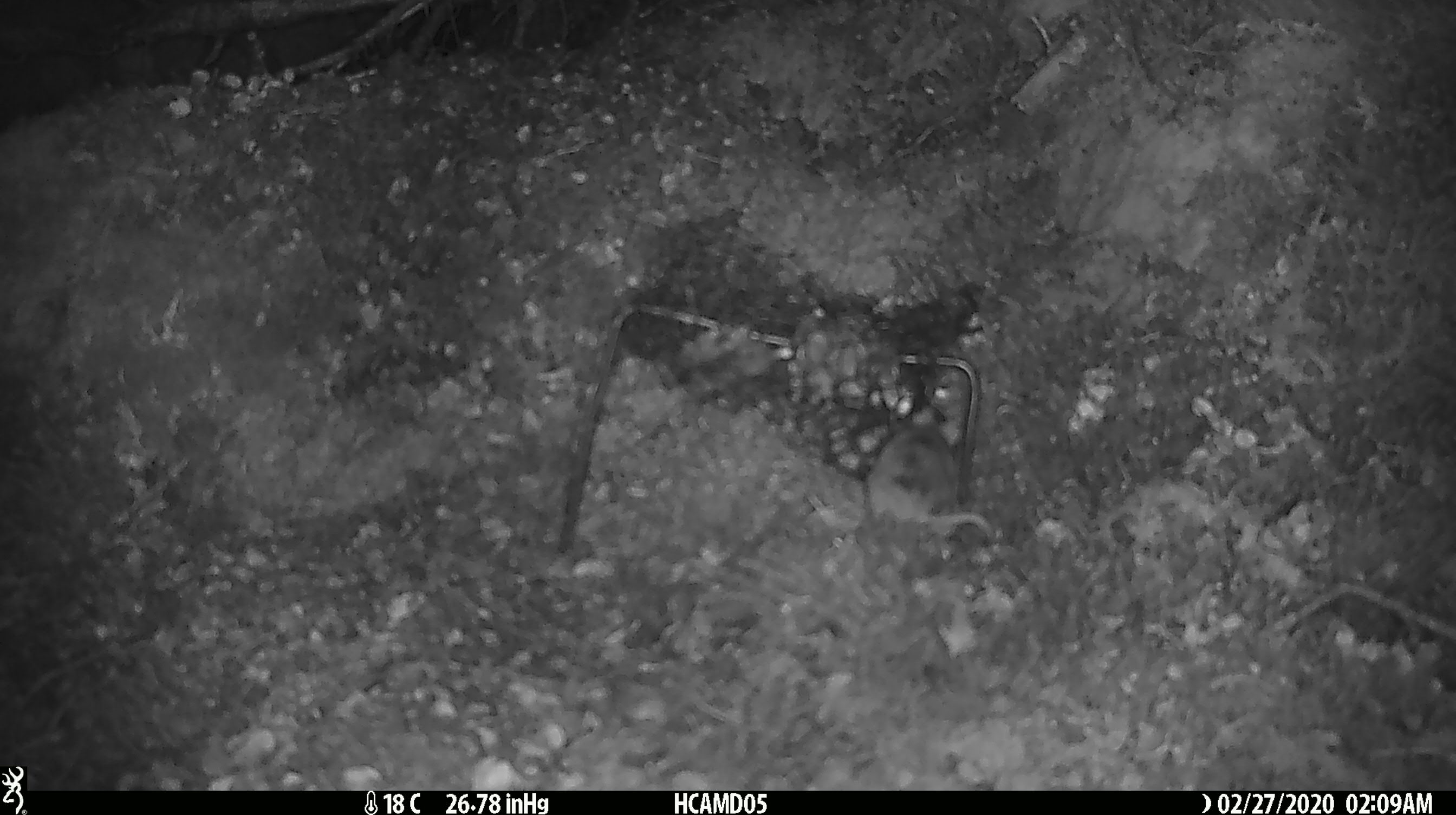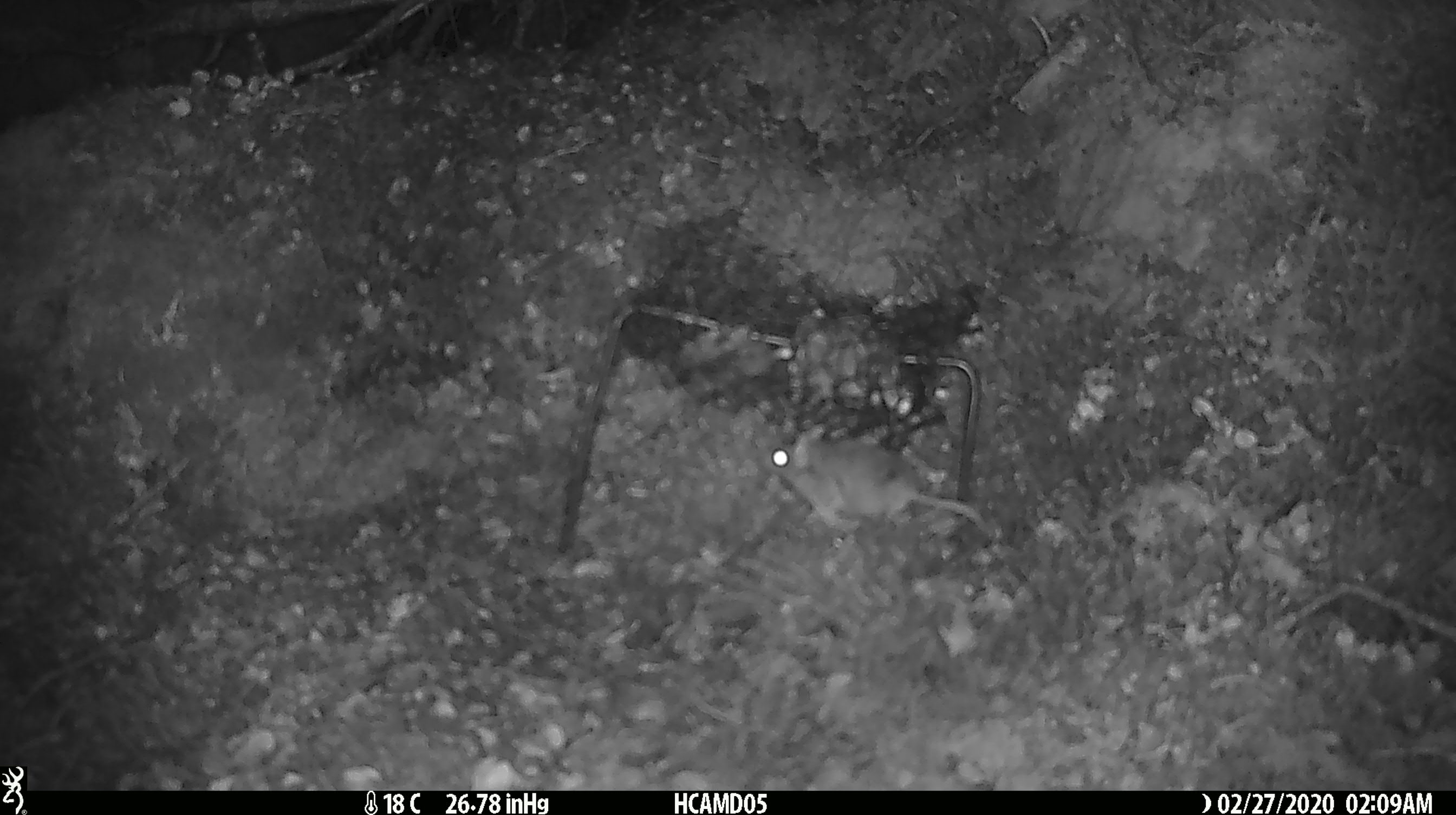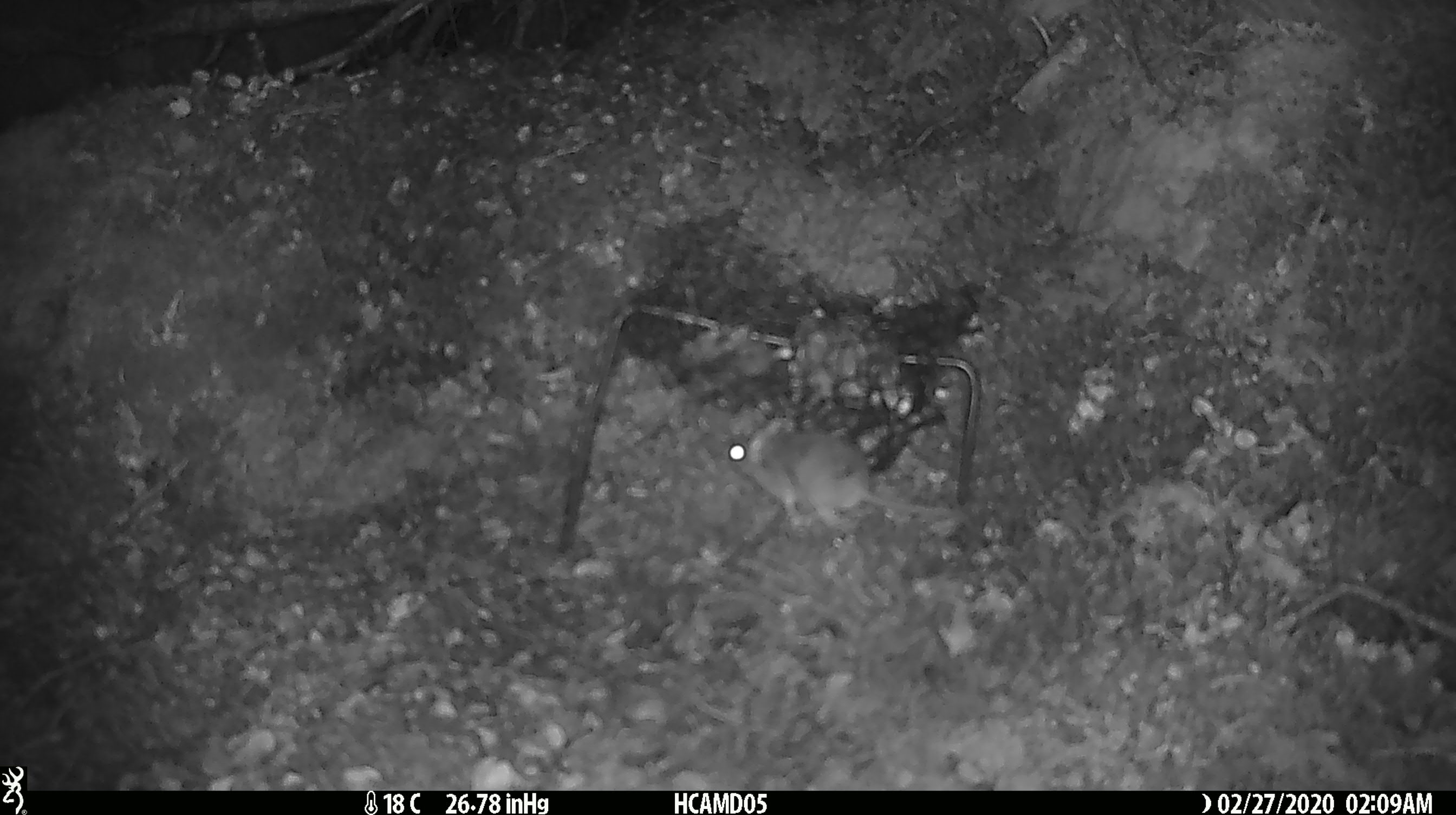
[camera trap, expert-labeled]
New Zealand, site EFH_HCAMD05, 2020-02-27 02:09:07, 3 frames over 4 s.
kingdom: Animalia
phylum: Chordata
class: Mammalia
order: Rodentia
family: Muridae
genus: Mus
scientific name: Mus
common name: mouse